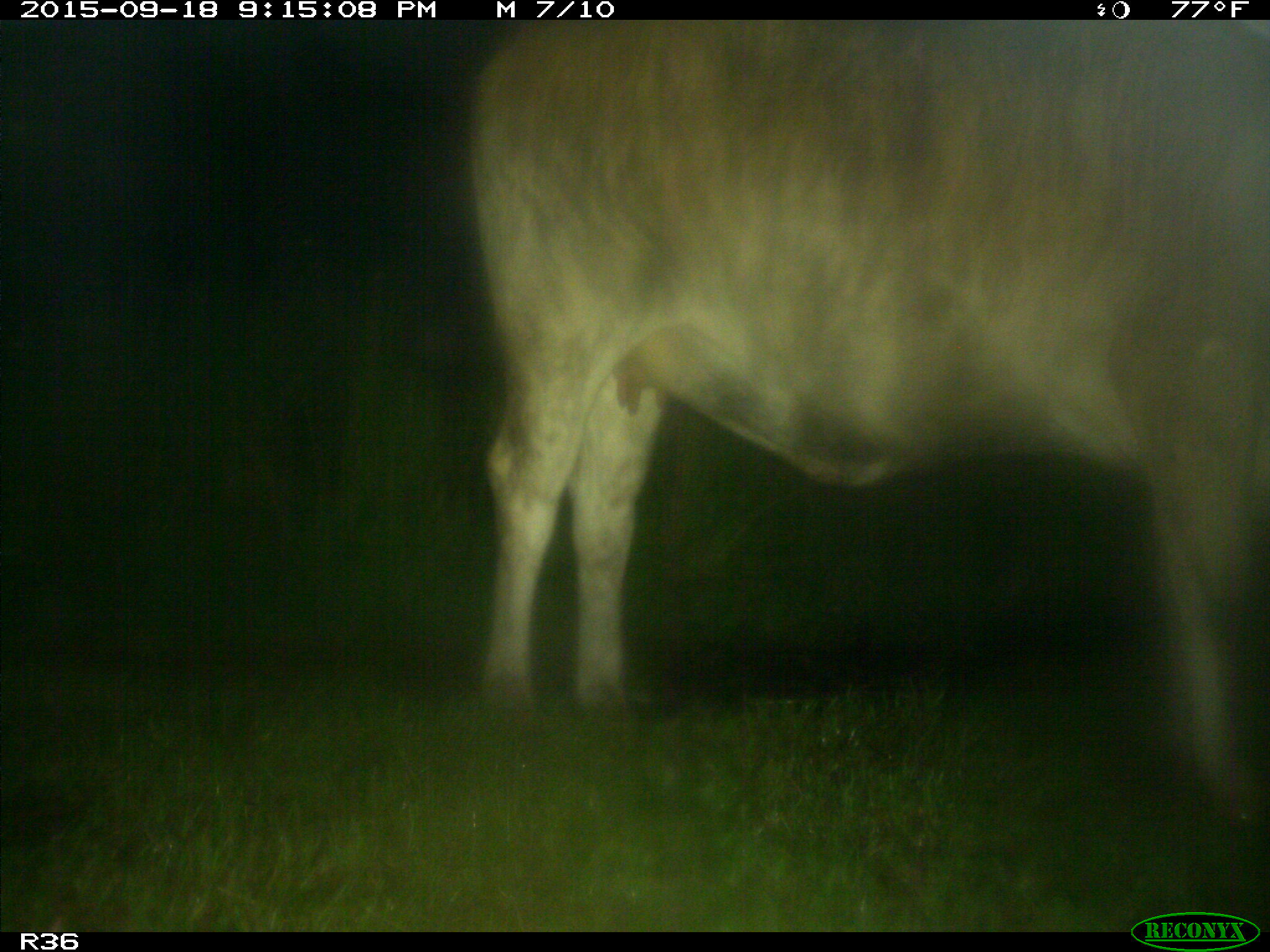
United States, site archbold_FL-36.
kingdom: Animalia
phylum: Chordata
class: Mammalia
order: Artiodactyla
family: Bovidae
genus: Bos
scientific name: Bos taurus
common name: domestic cow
Bos taurus (domestic cow).